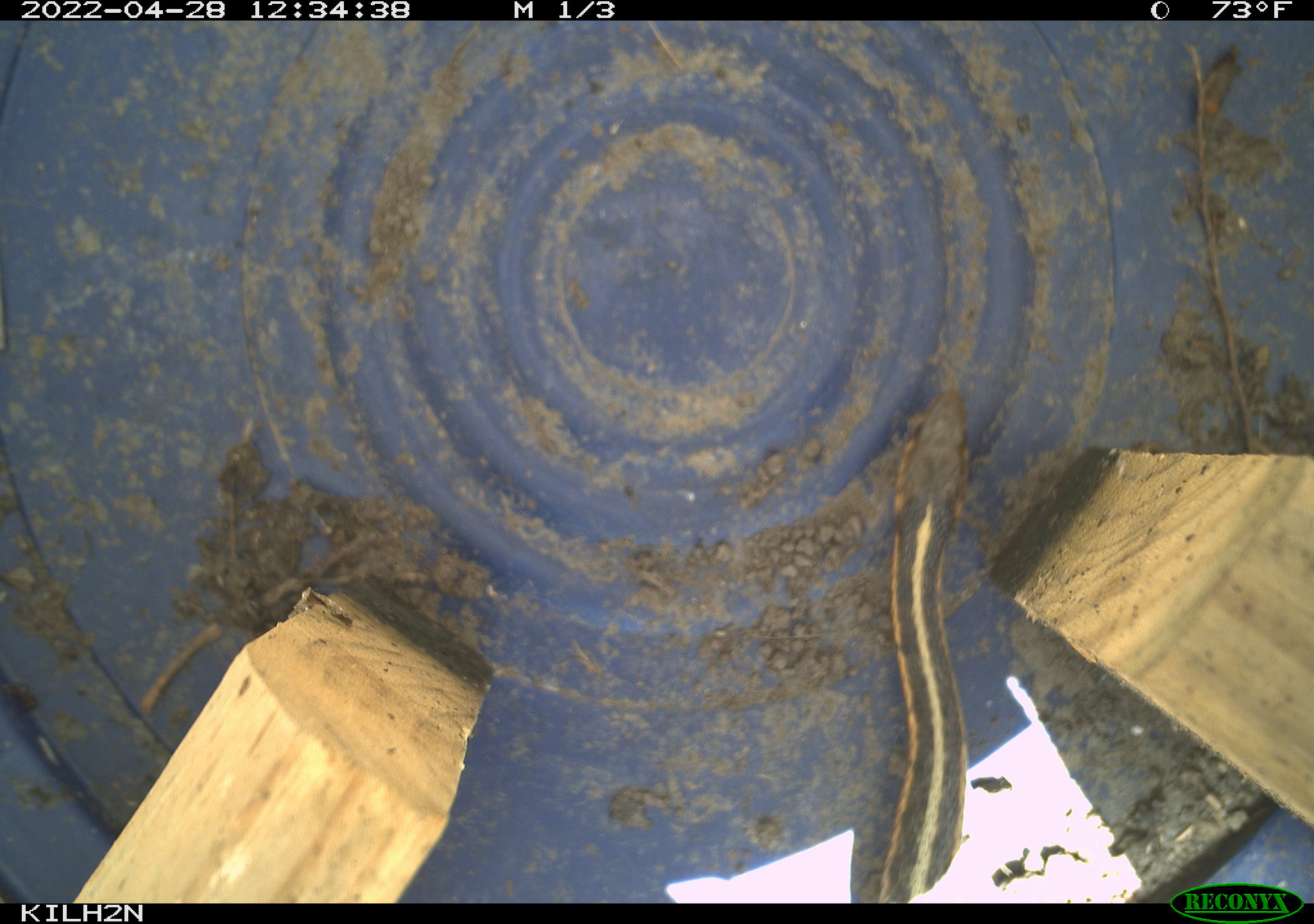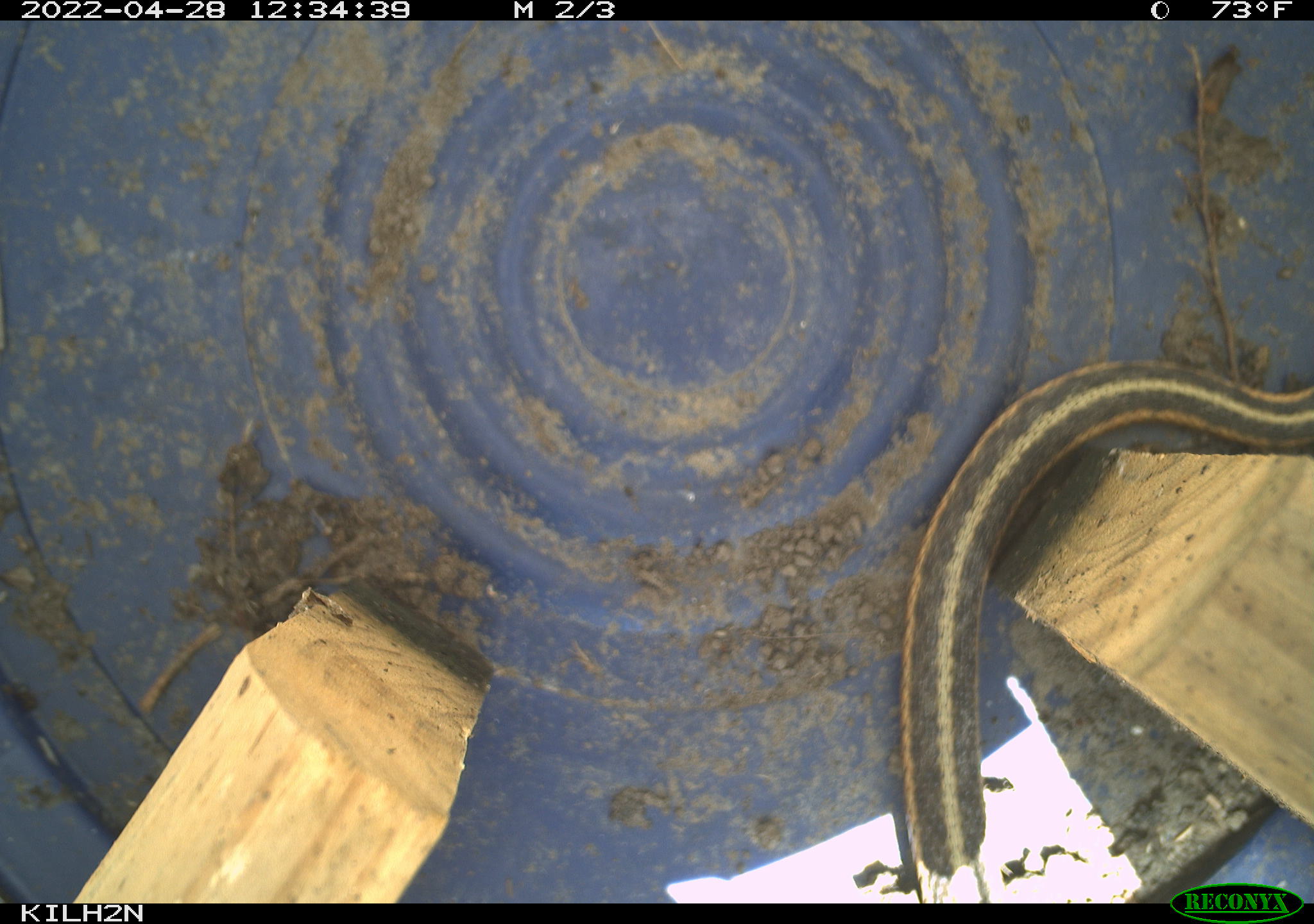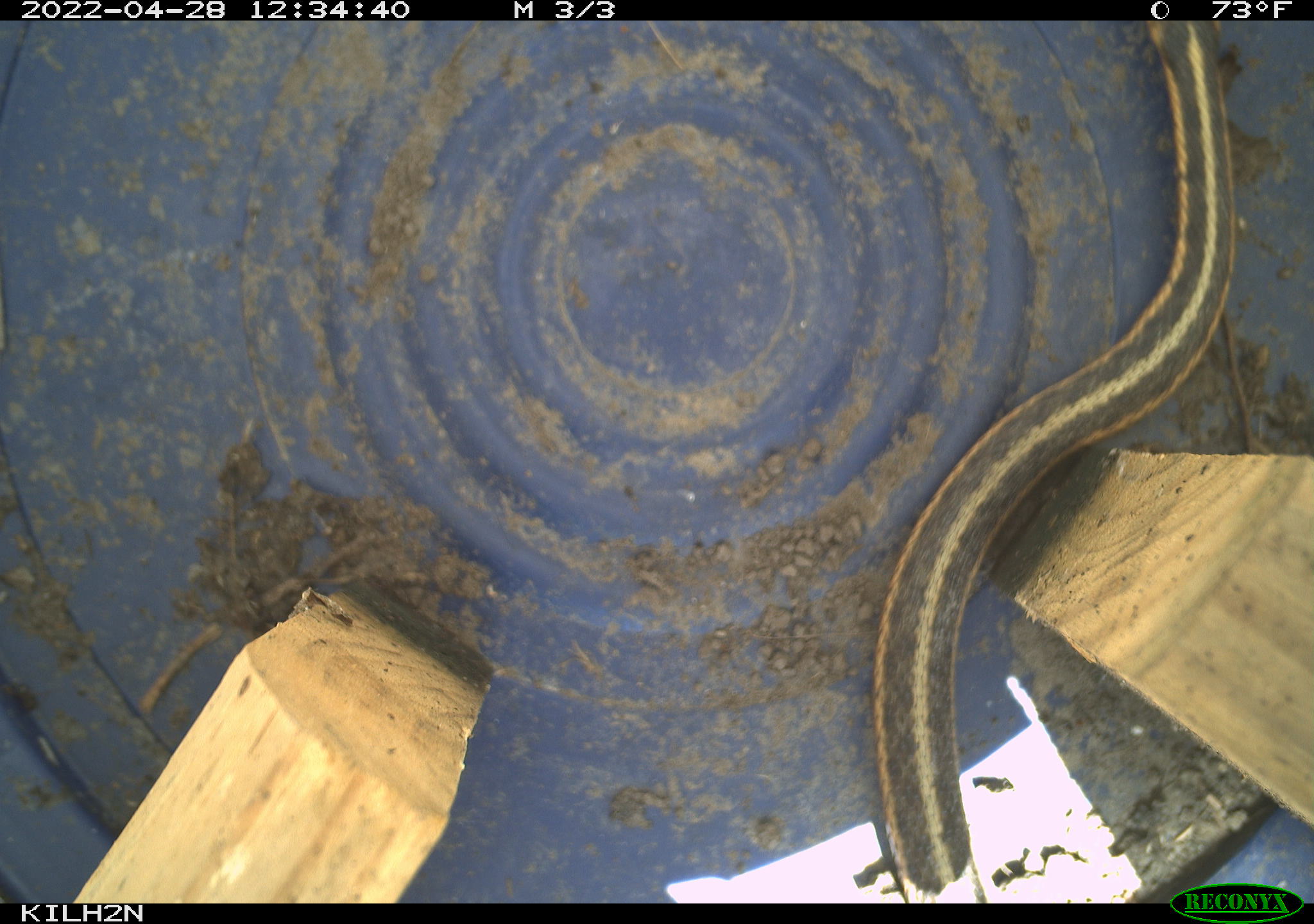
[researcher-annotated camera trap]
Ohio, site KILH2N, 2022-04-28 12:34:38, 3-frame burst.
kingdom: Animalia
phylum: Chordata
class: Reptilia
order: Squamata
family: Colubridae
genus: Thamnophis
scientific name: Thamnophis sirtalis sirtalis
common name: eastern gartersnake